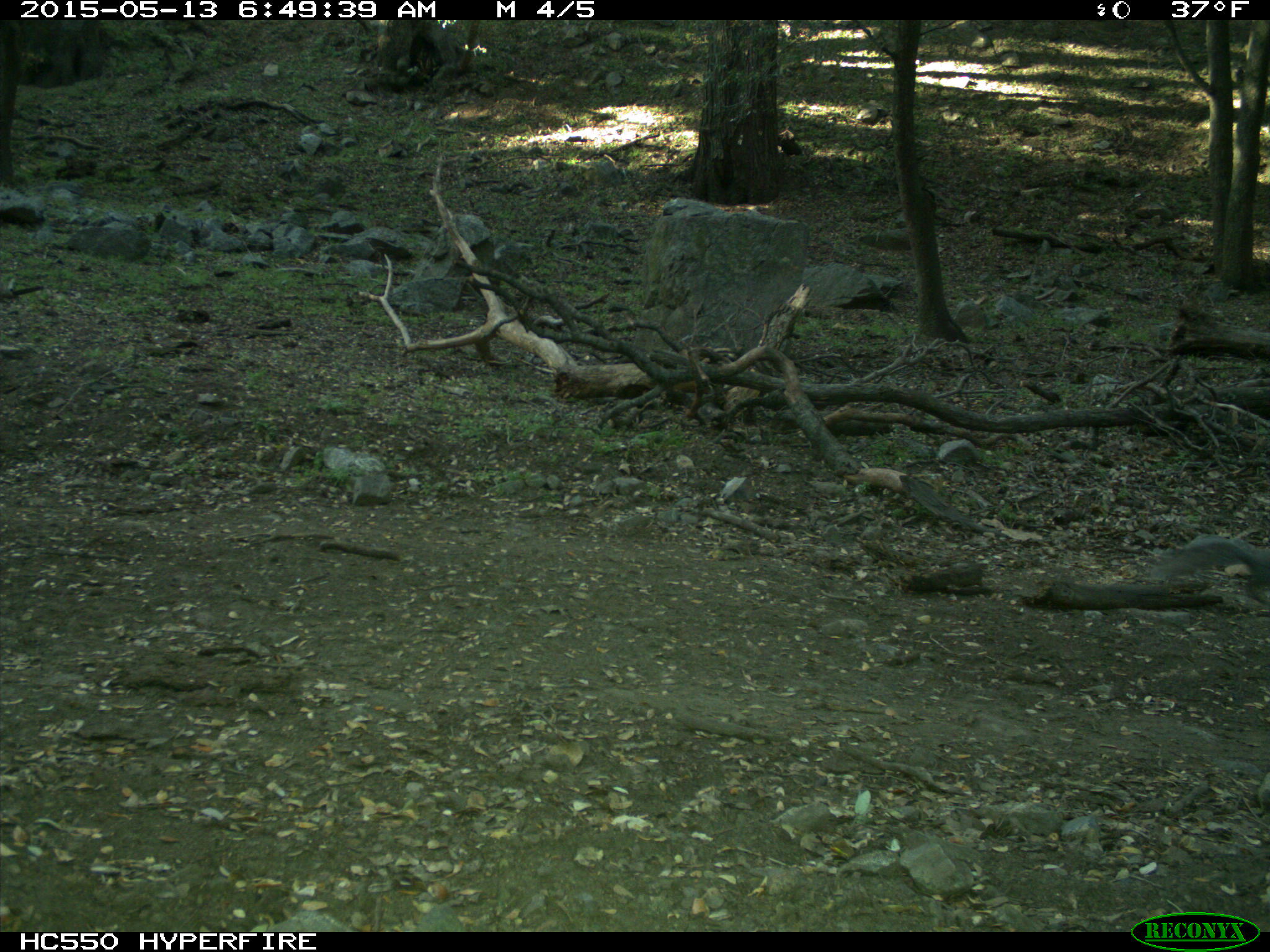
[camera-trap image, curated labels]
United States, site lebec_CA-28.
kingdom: Animalia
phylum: Chordata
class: Mammalia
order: Rodentia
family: Sciuridae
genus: Sciurus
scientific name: Sciurus carolinensis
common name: eastern gray squirrel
Sciurus carolinensis (eastern gray squirrel).